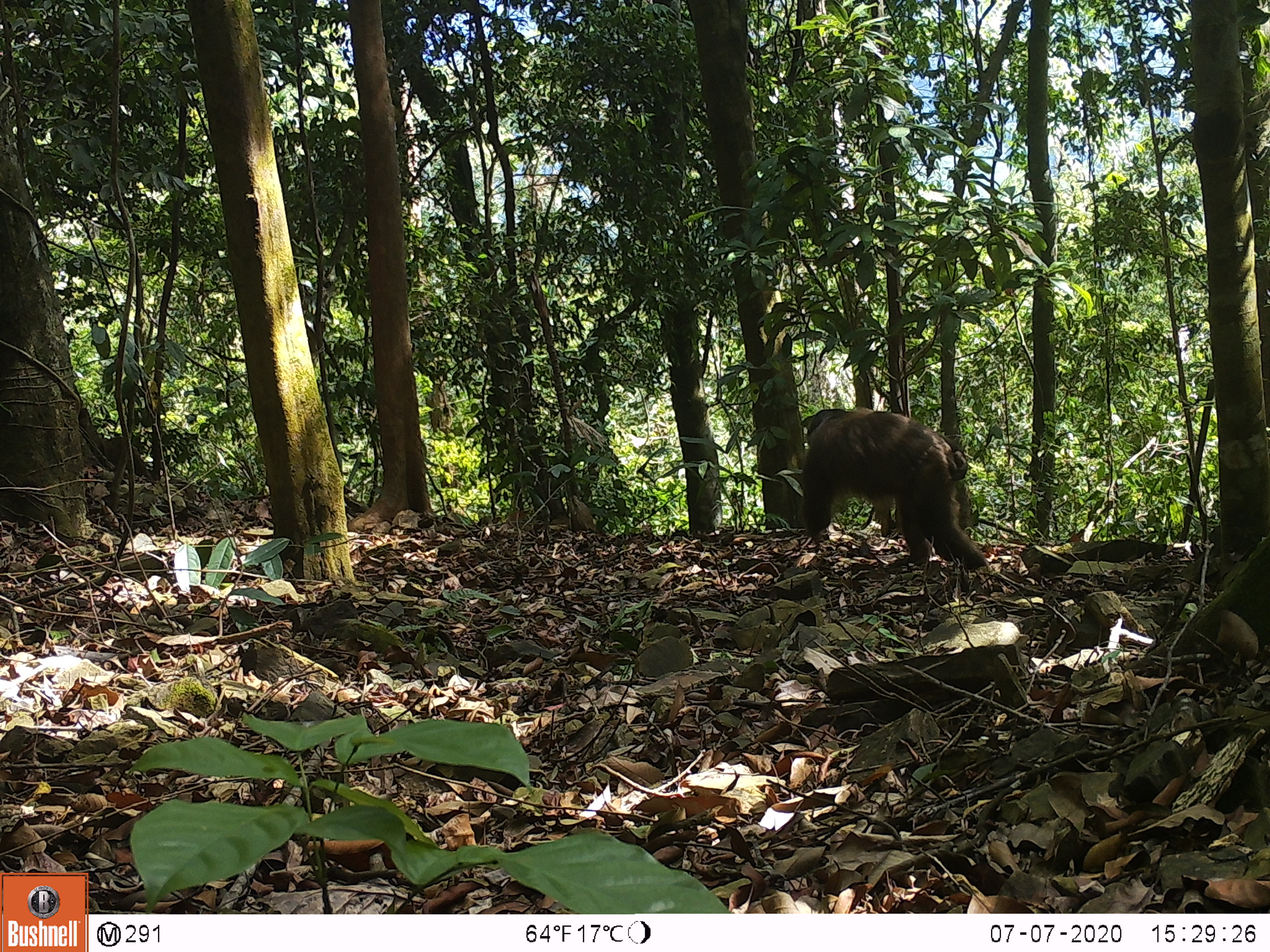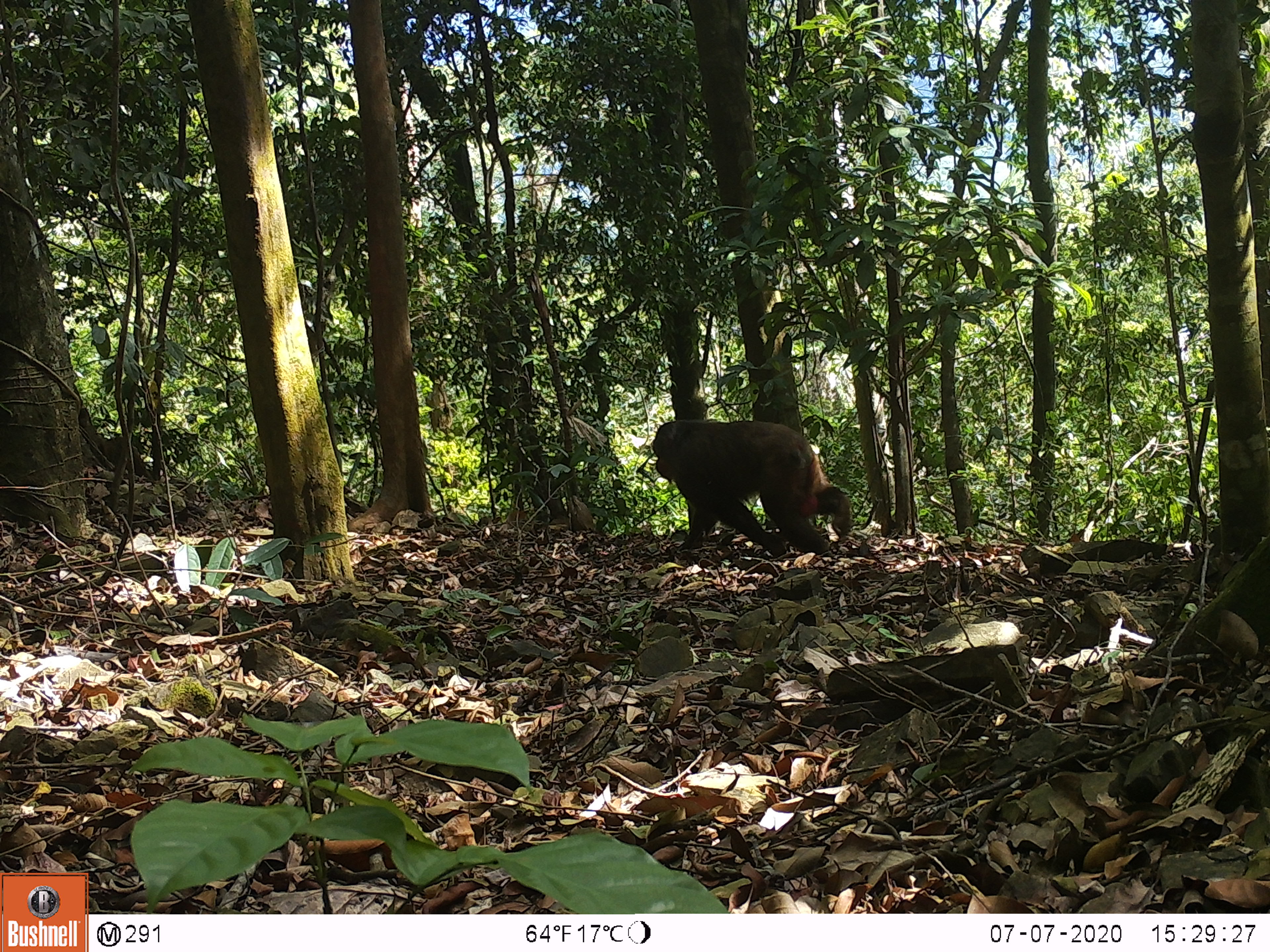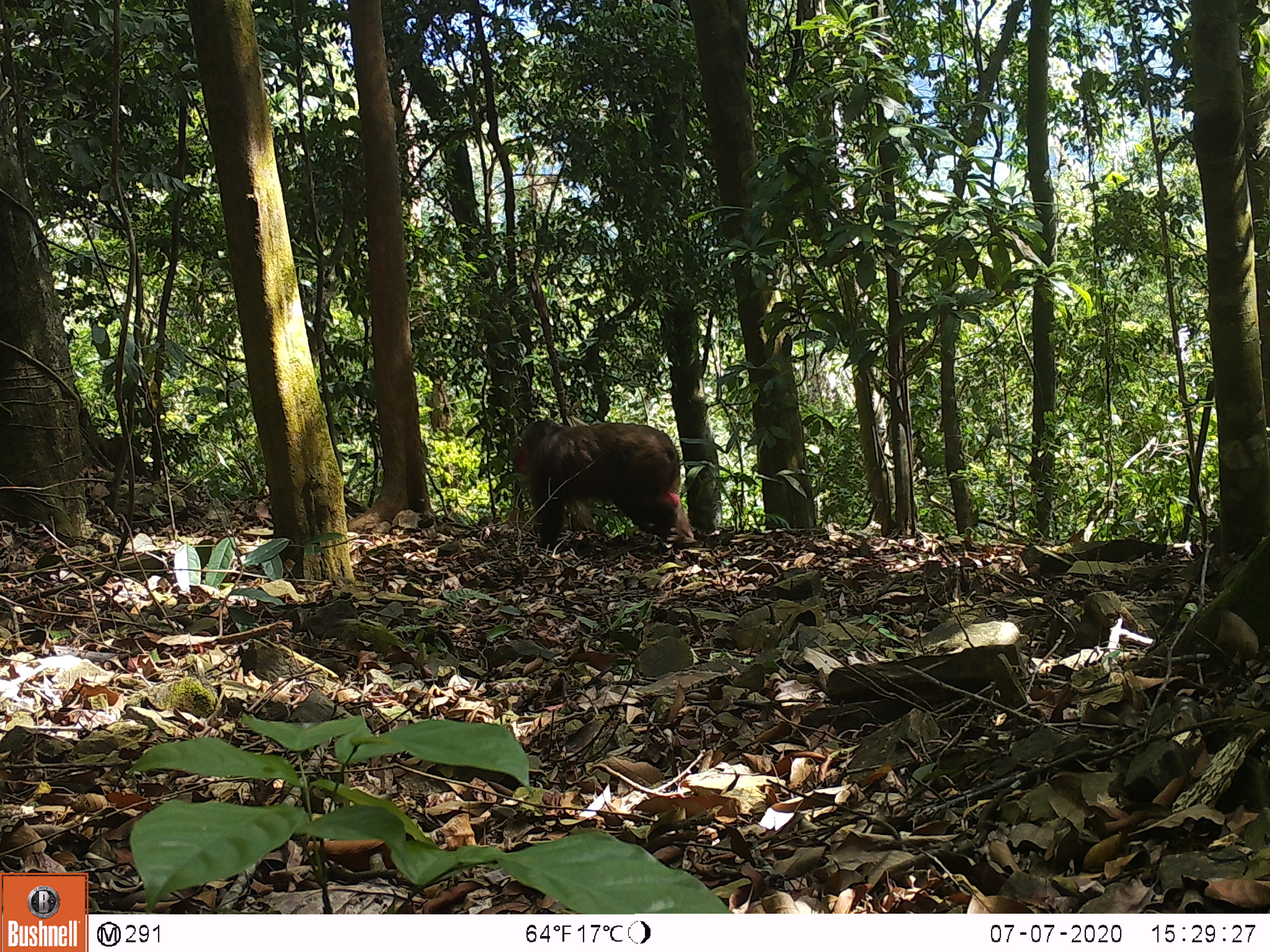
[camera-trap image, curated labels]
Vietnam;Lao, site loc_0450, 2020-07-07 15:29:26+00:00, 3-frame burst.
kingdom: Animalia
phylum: Chordata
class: Mammalia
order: Primates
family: Cercopithecidae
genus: Macaca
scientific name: Macaca arctoides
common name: stump-tailed macaque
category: stump tailed macaque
Stump tailed macaque (stump-tailed macaque) (Macaca arctoides). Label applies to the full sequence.